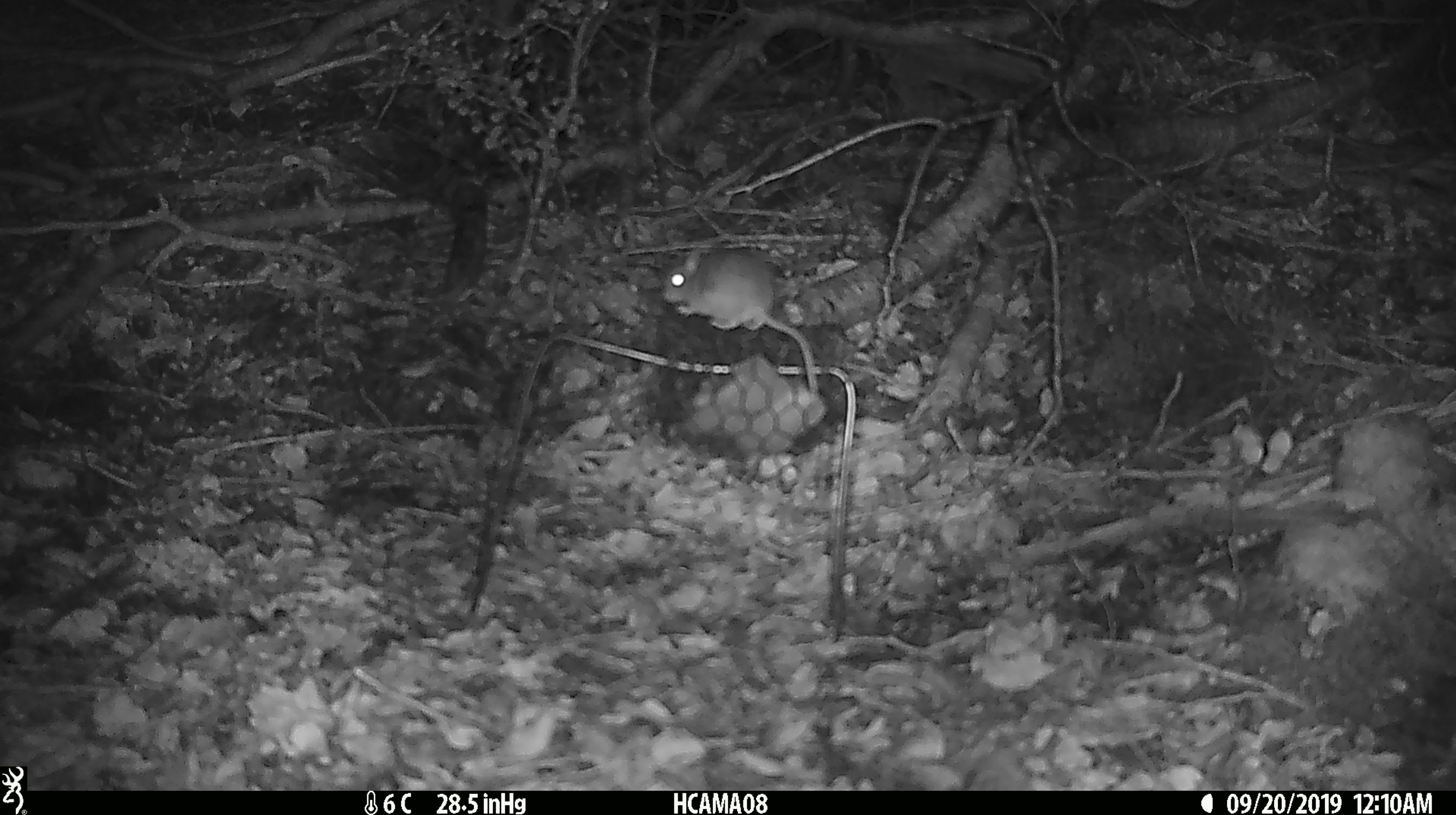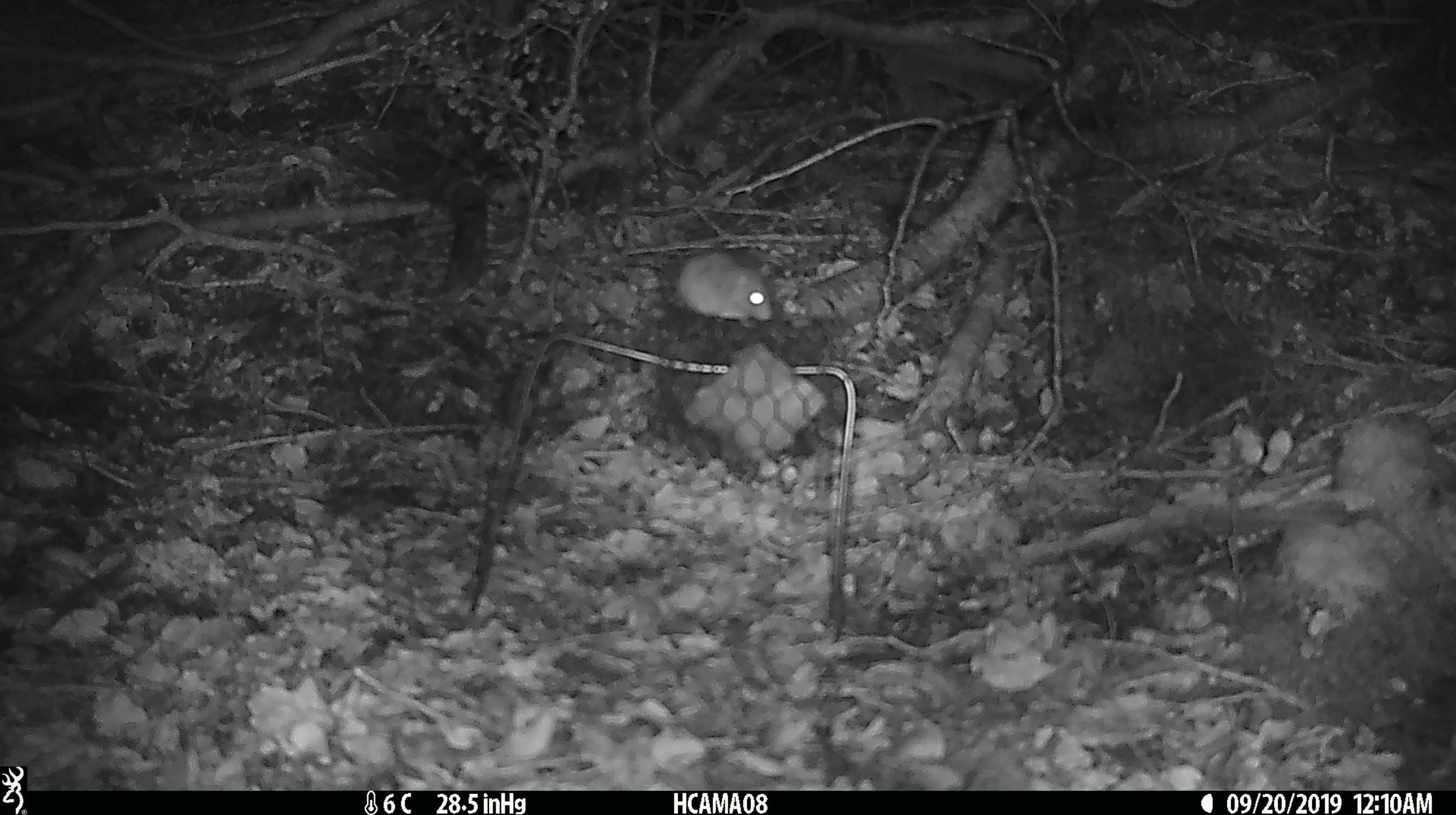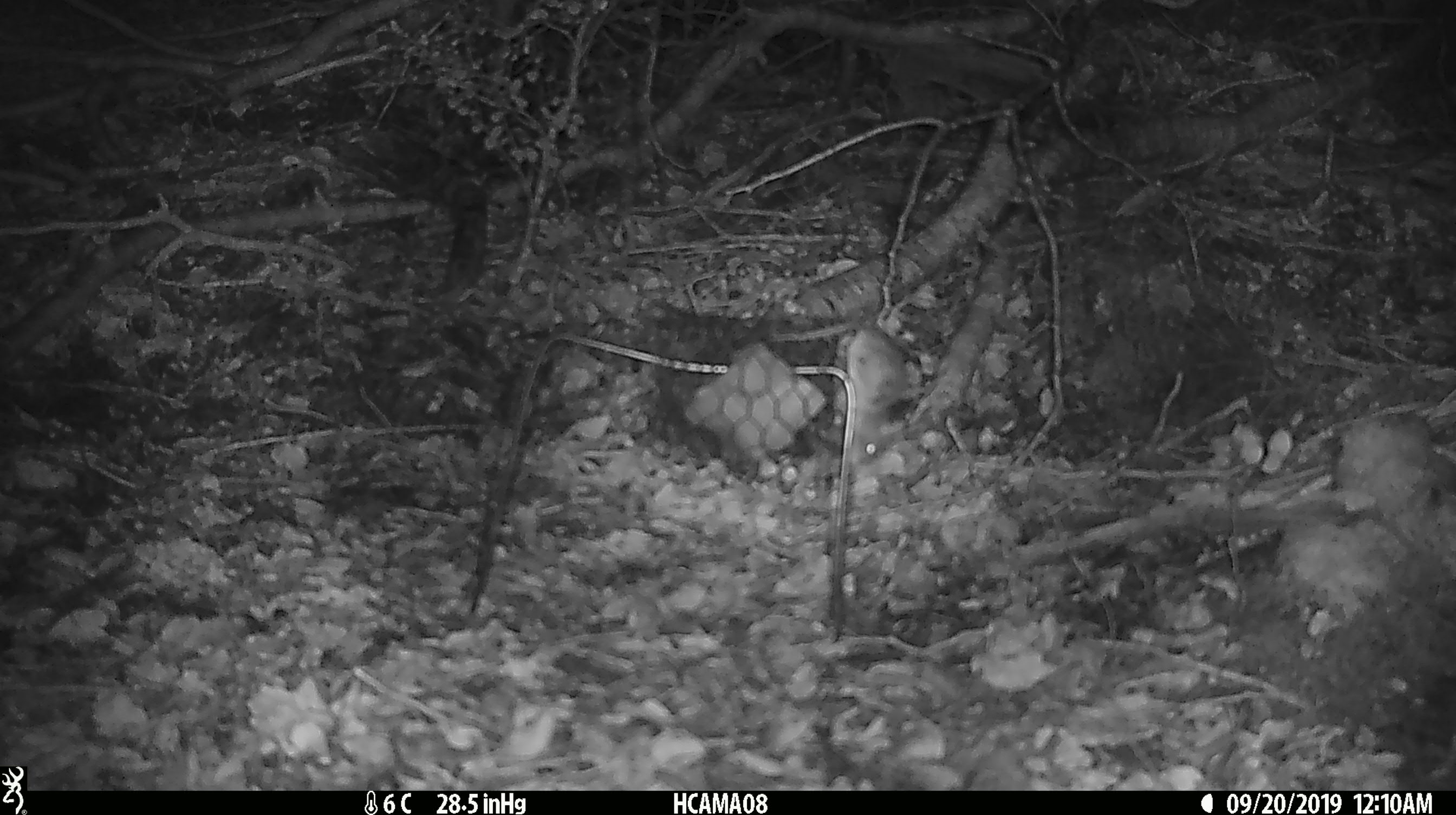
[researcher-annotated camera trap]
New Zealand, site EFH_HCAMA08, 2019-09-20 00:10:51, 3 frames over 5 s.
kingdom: Animalia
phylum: Chordata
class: Mammalia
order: Rodentia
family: Muridae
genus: Mus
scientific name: Mus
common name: mouse